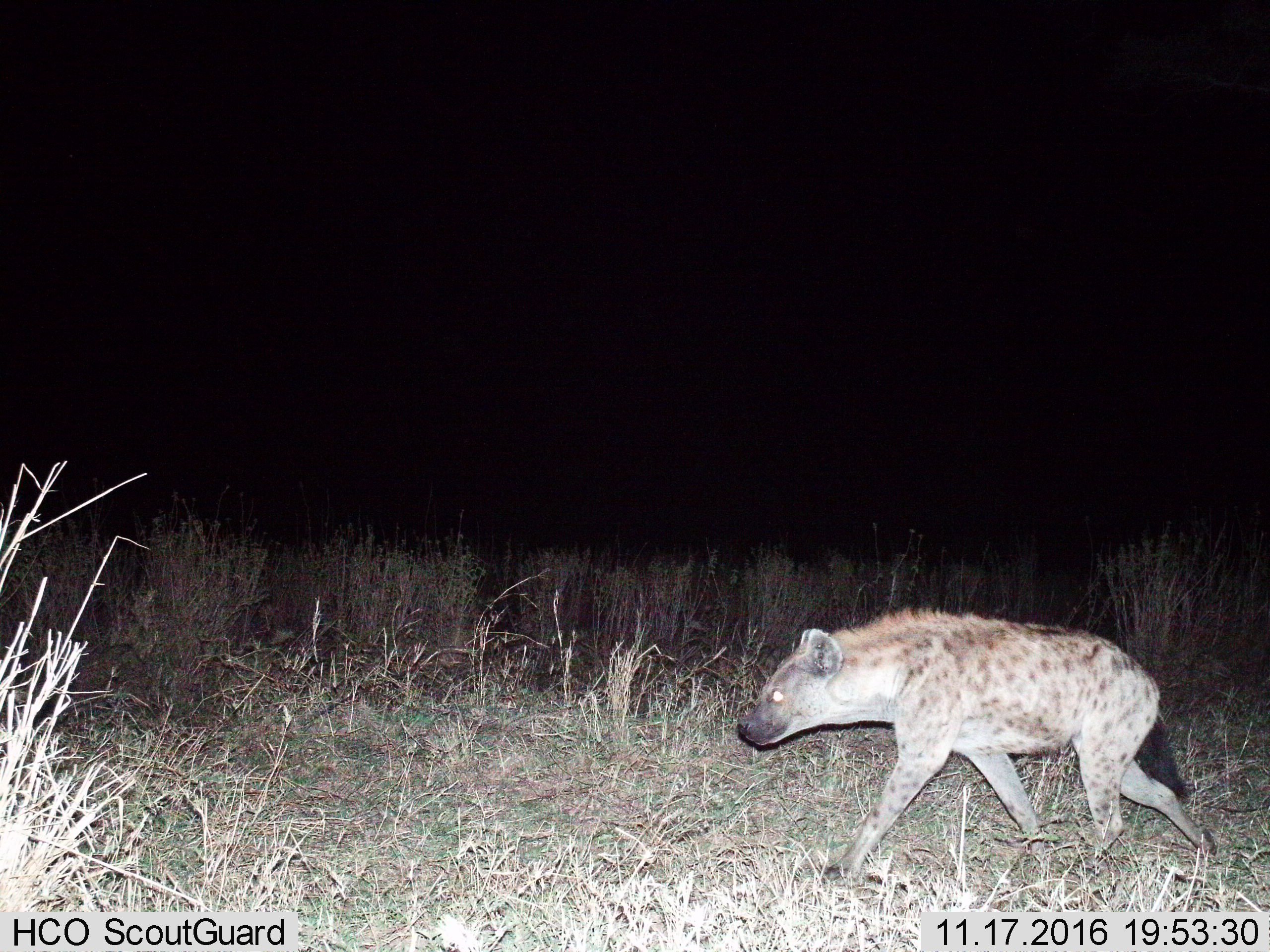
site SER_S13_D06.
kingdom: Animalia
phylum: Chordata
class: Mammalia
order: Carnivora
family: Hyaenidae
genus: Crocuta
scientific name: Crocuta crocuta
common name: spotted hyena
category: hyenaspotted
Hyenaspotted (spotted hyena) (Crocuta crocuta), count 1. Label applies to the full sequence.